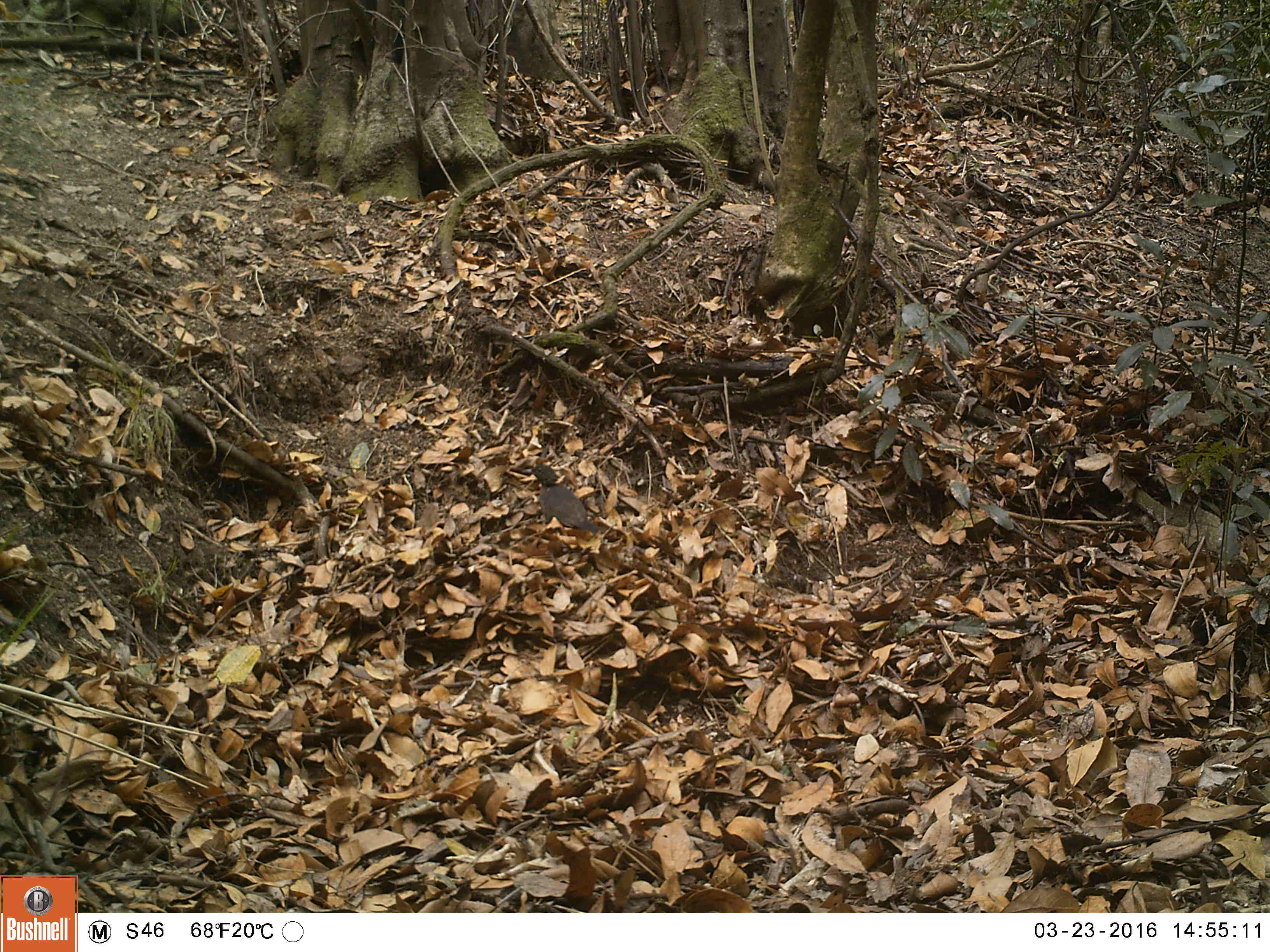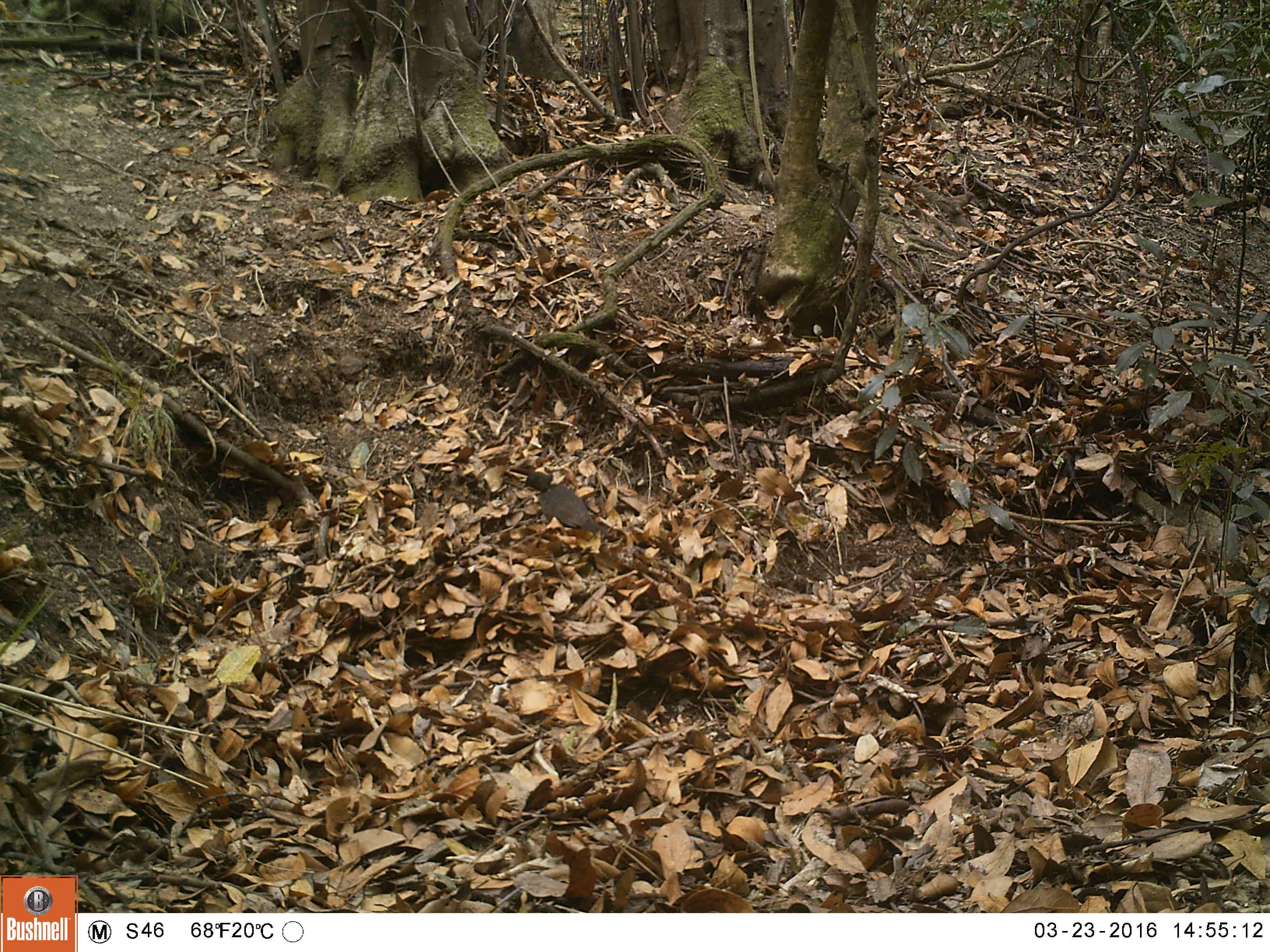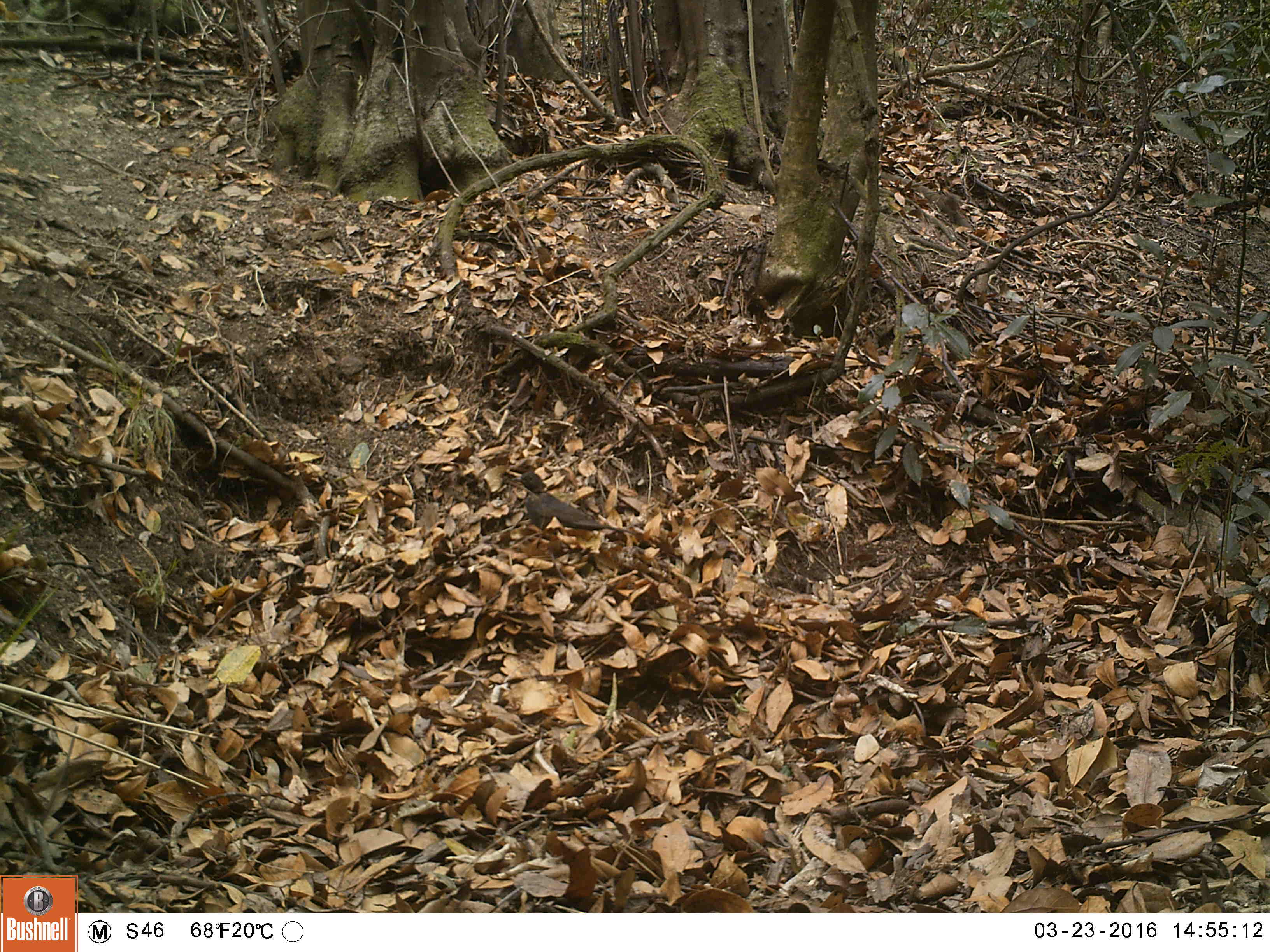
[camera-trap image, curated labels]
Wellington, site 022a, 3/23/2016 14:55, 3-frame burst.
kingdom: Animalia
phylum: Chordata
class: Aves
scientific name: Aves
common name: bird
Bird (Aves).